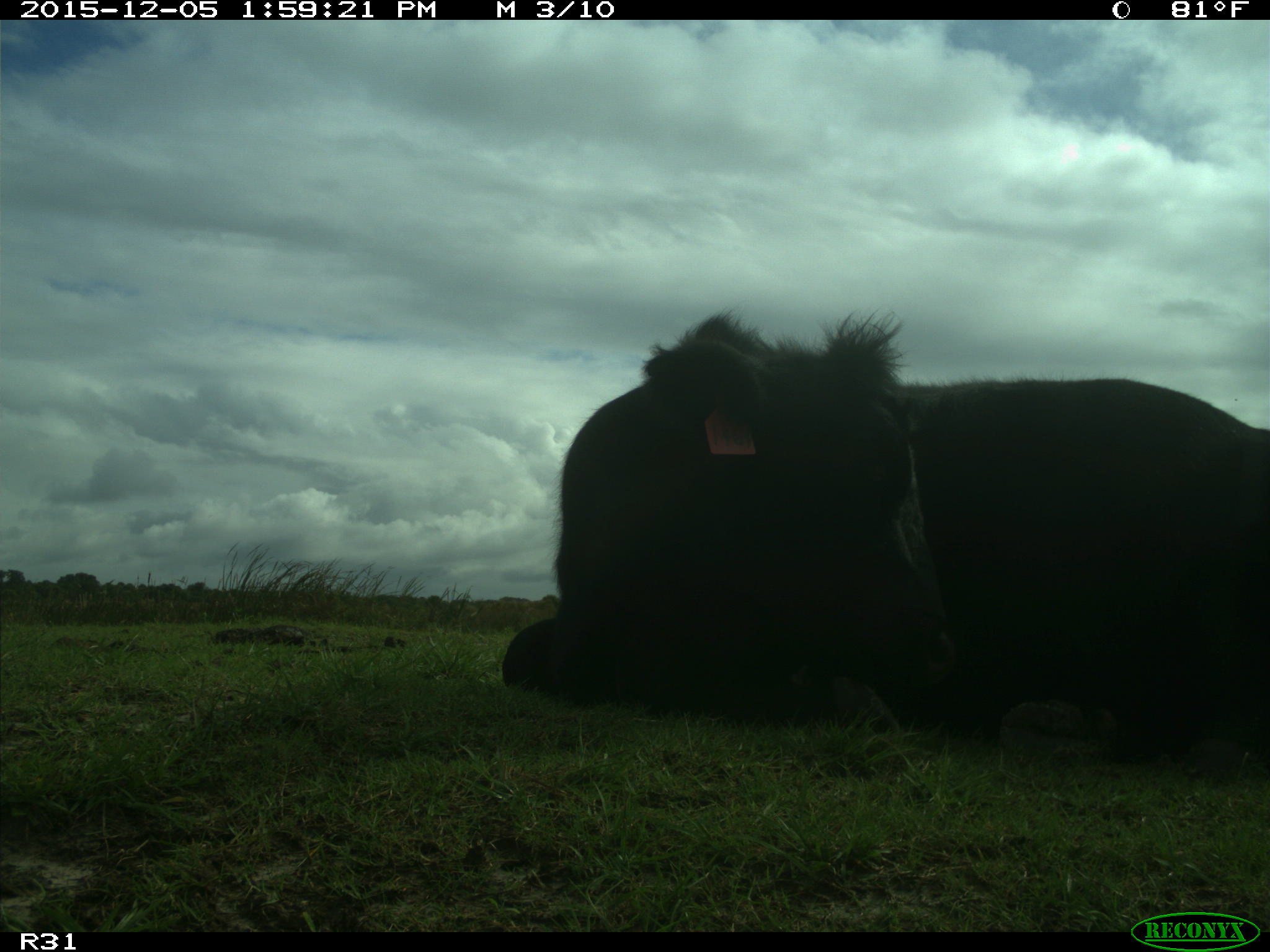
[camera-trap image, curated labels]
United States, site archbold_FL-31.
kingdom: Animalia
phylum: Chordata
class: Mammalia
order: Artiodactyla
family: Bovidae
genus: Bos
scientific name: Bos taurus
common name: domestic cow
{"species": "Bos taurus (domestic cow)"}